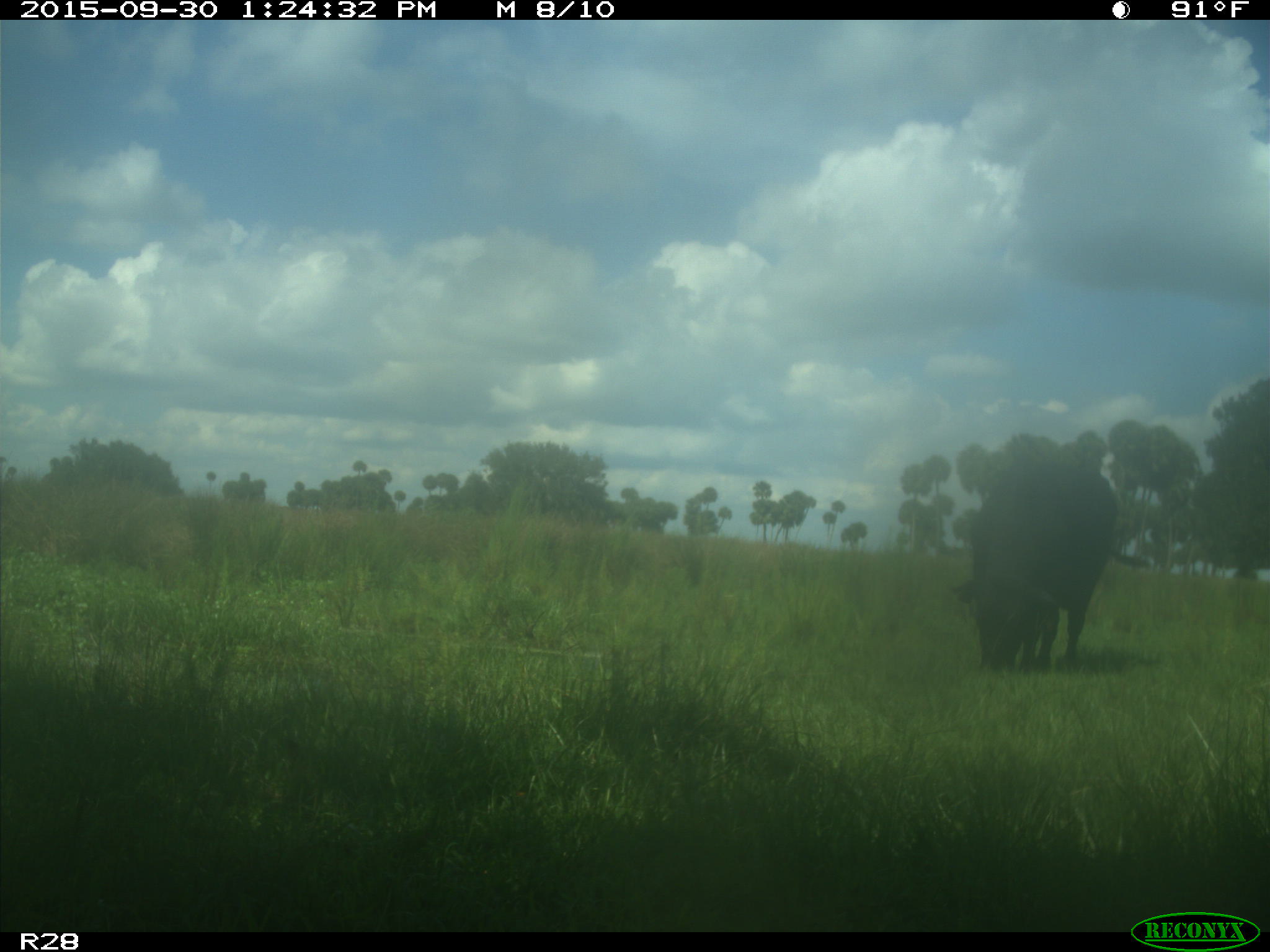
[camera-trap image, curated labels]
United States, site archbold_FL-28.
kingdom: Animalia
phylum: Chordata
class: Mammalia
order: Artiodactyla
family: Bovidae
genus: Bos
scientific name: Bos taurus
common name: domestic cow